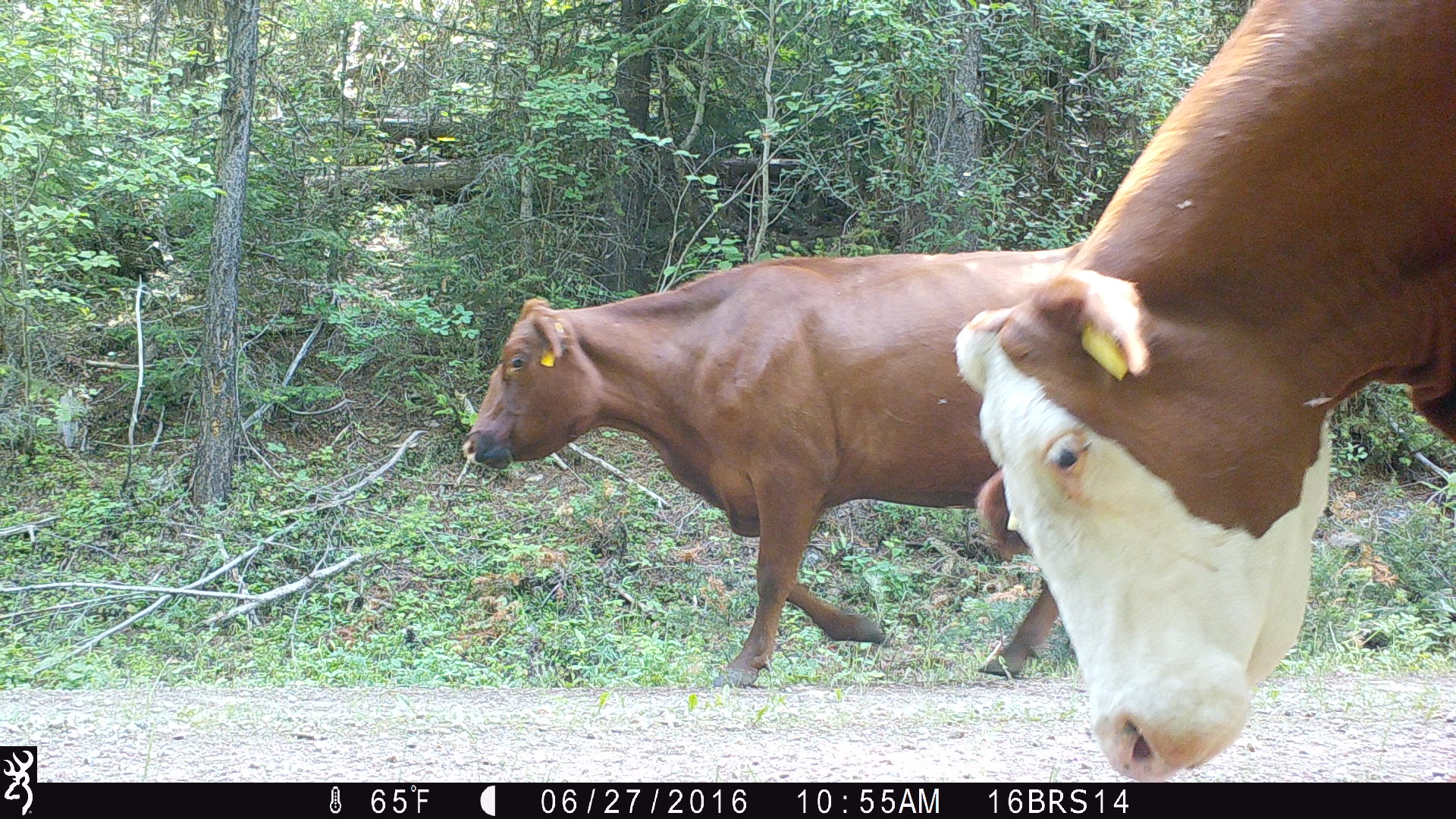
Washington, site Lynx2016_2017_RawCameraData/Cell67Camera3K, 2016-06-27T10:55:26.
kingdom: Animalia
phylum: Chordata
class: Mammalia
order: Artiodactyla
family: Bovidae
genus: Bos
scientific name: Bos taurus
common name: domestic cattle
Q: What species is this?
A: Domestic cattle (Bos taurus).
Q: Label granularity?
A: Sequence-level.